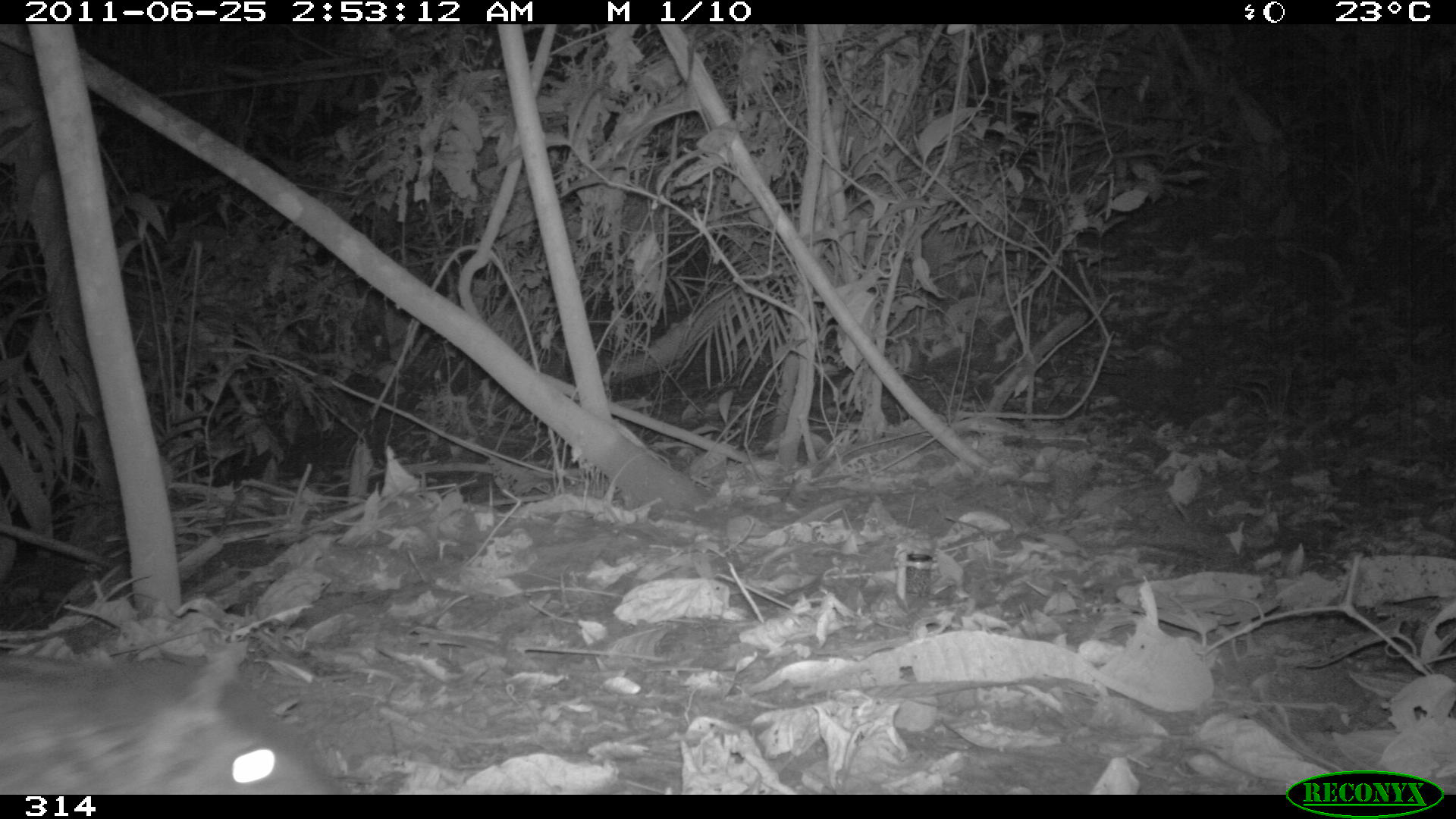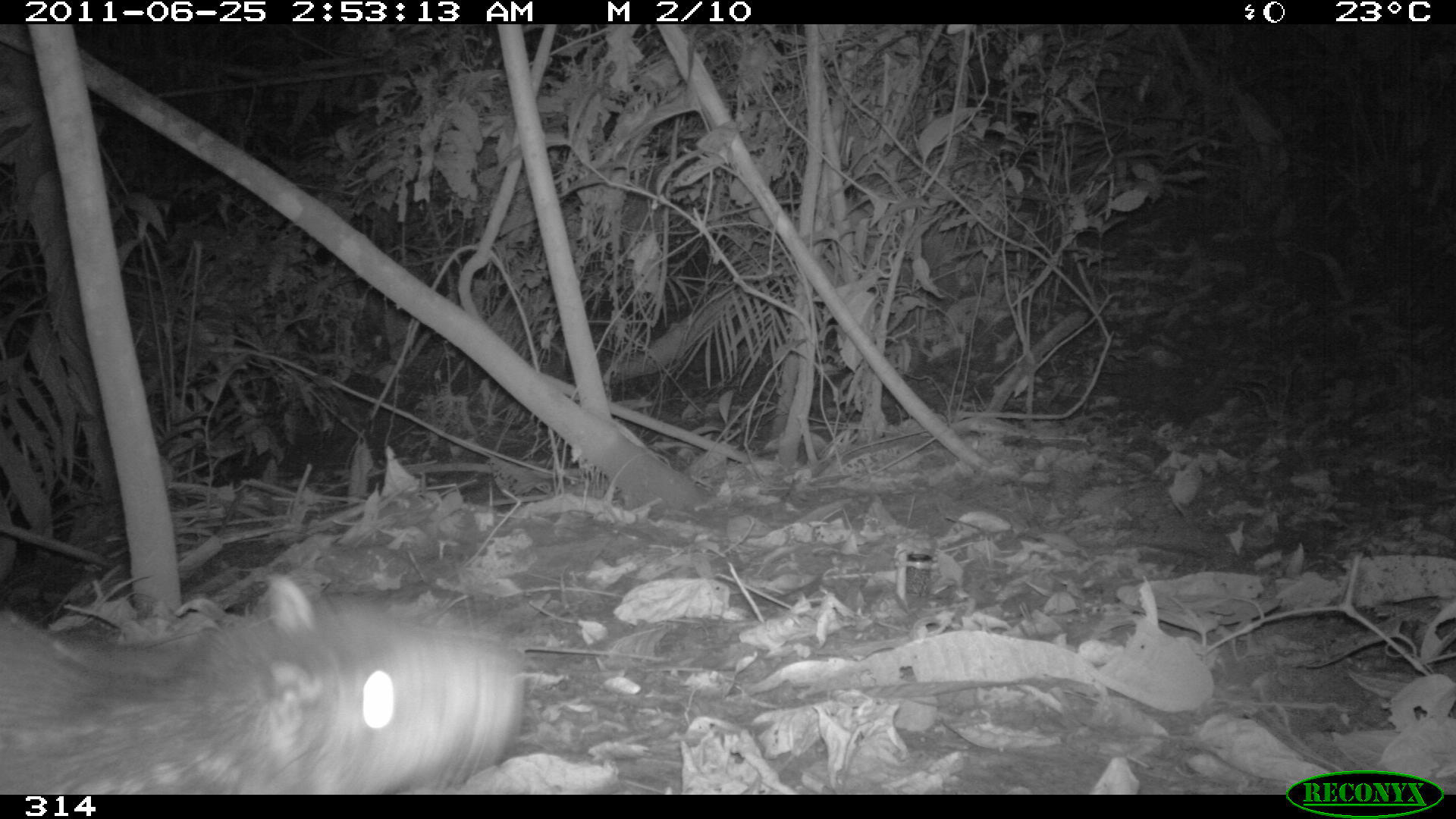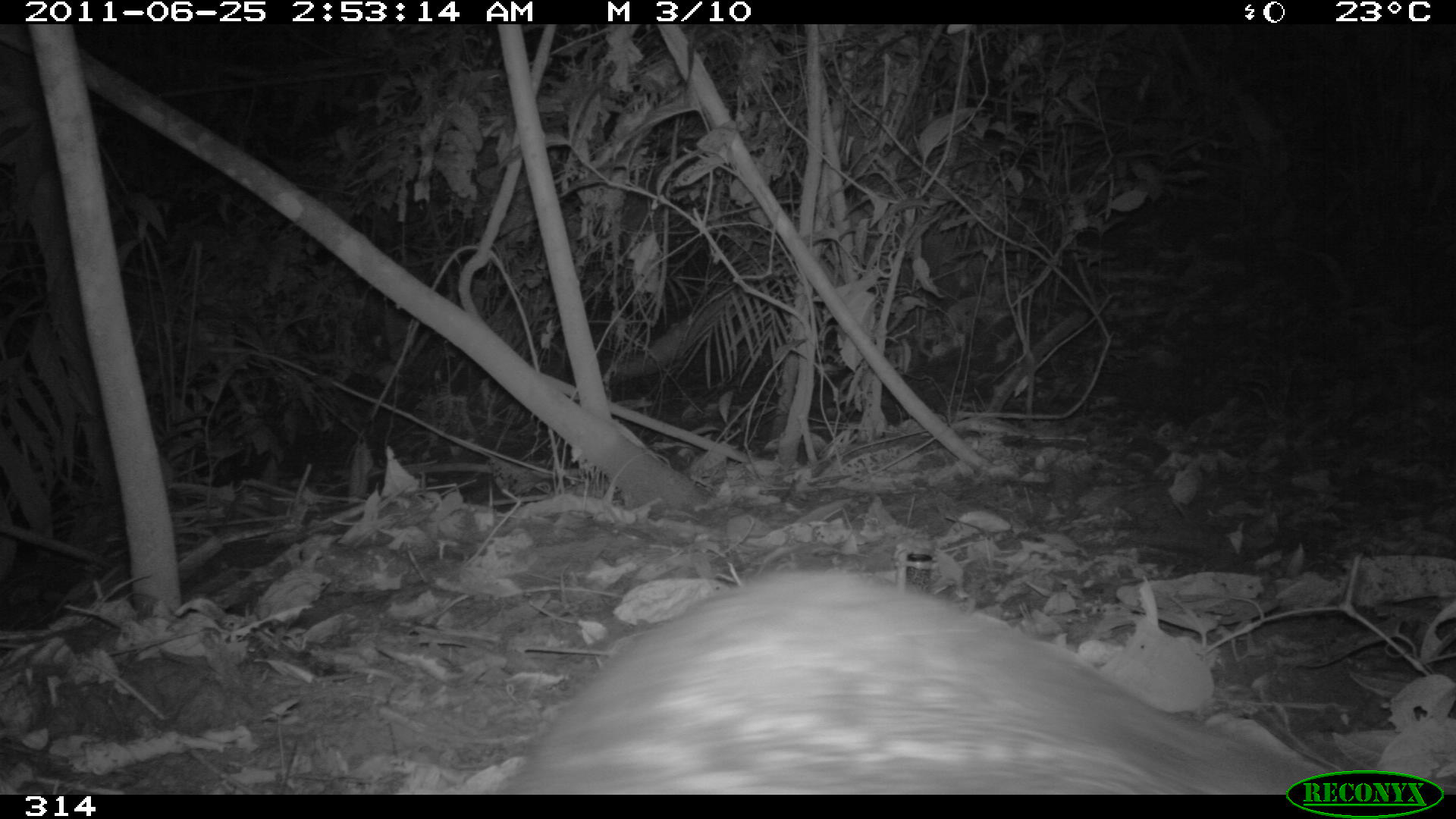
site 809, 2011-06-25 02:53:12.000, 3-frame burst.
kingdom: Animalia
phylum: Chordata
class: Mammalia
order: Rodentia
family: Cuniculidae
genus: Cuniculus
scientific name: Cuniculus paca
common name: spotted paca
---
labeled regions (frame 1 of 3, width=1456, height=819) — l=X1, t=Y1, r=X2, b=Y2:
cuniculus paca: l=0, t=649, r=349, b=794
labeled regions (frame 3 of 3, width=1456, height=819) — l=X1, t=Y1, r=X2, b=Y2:
cuniculus paca: l=500, t=570, r=1324, b=794